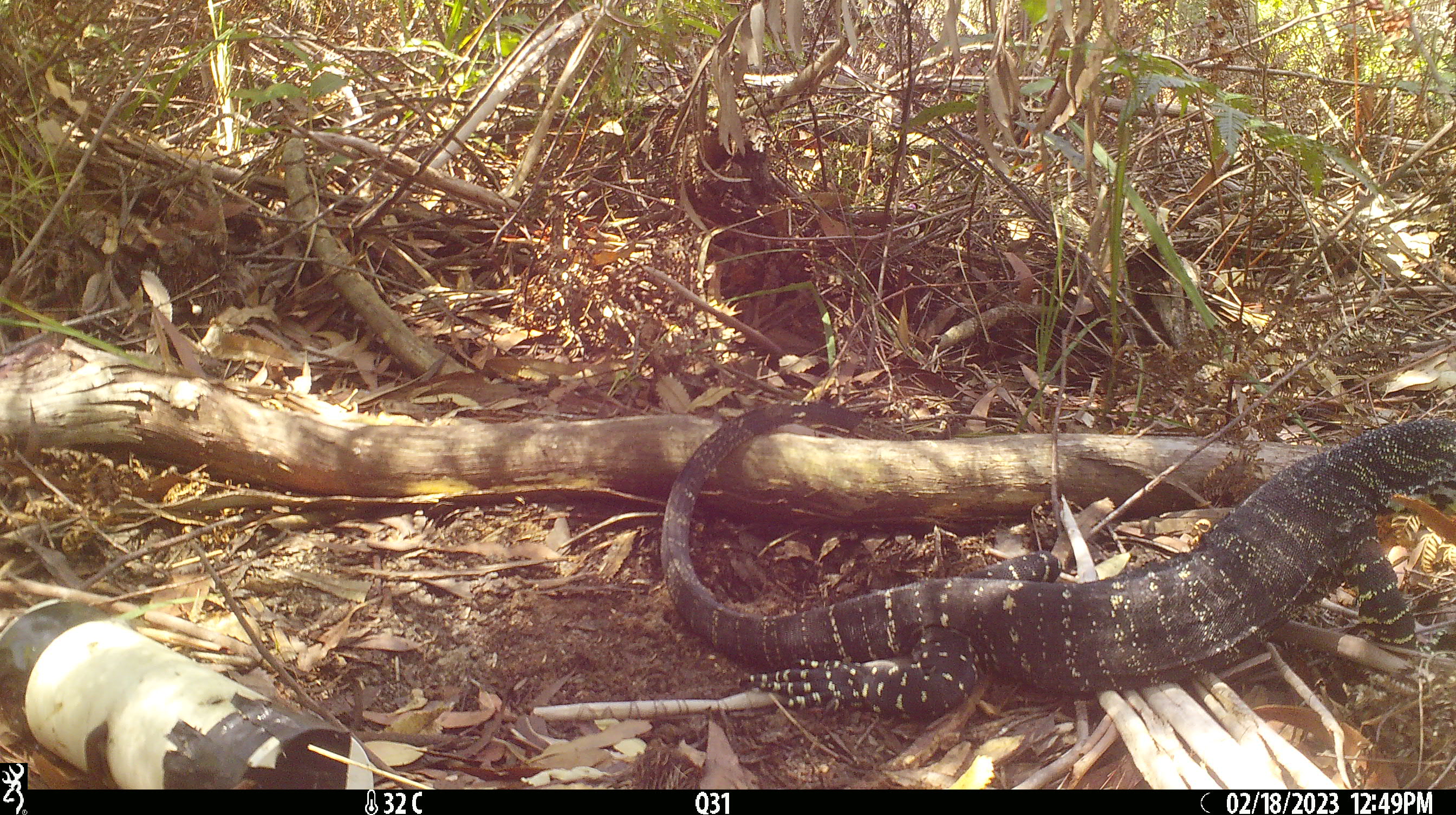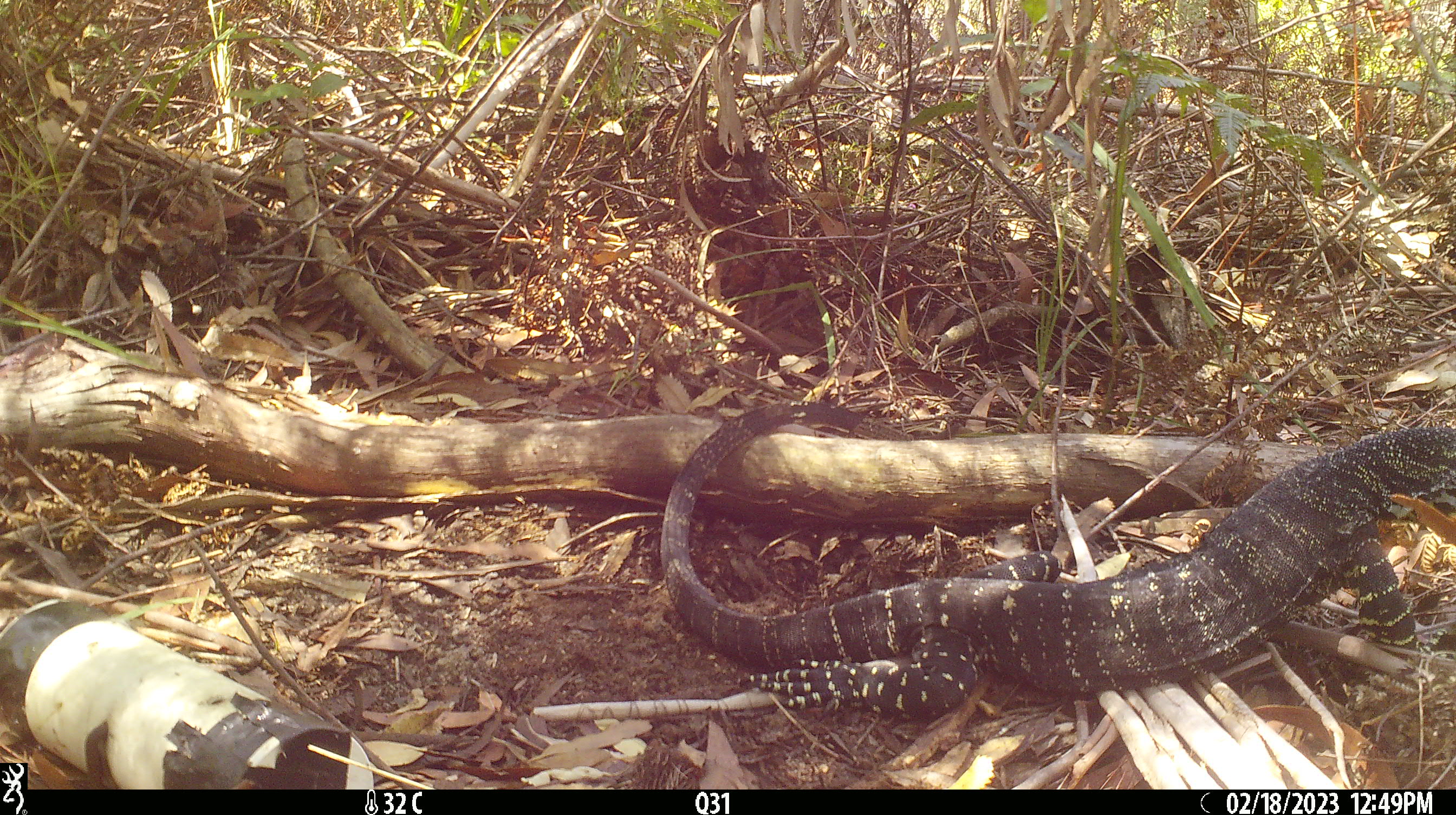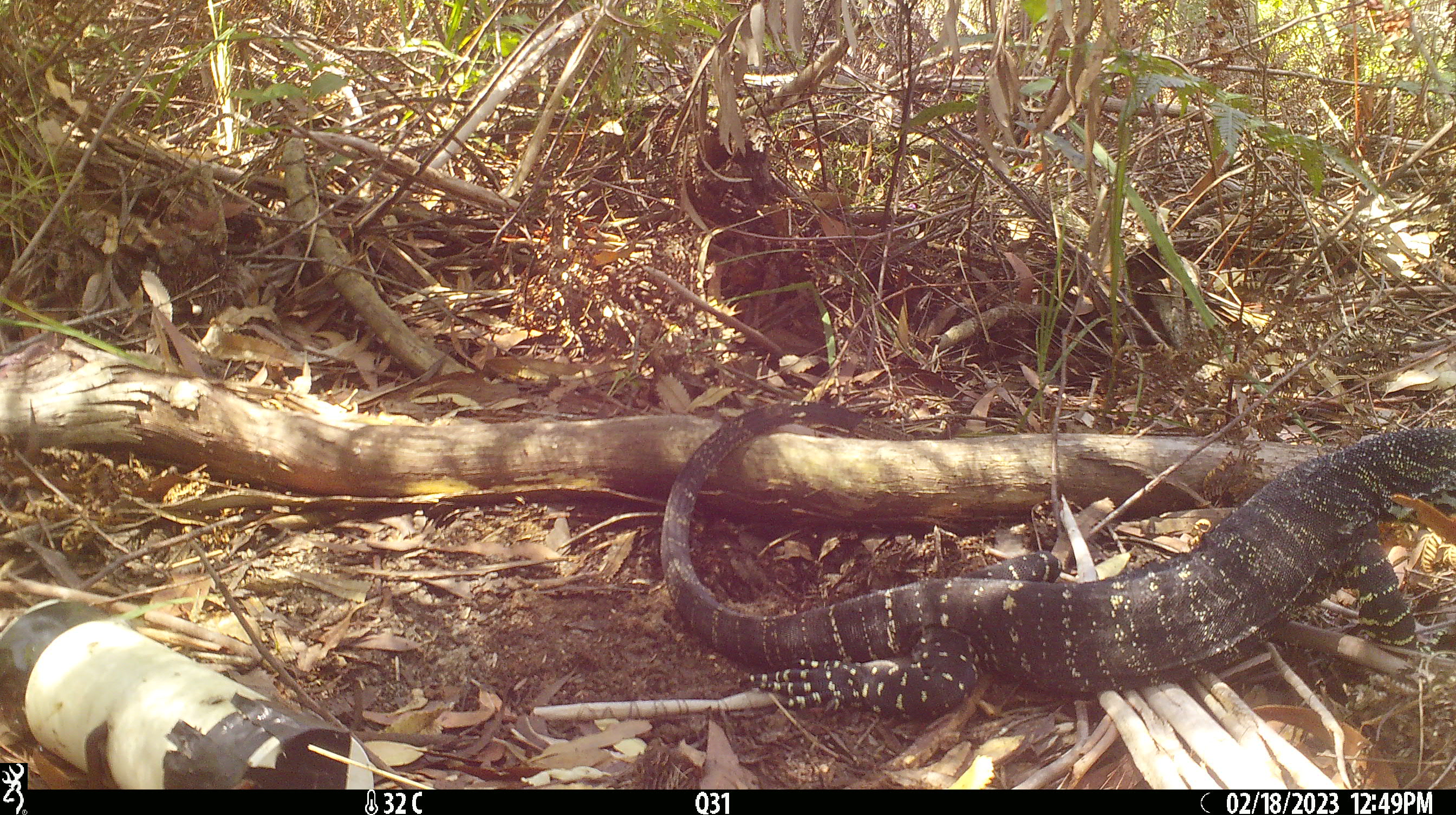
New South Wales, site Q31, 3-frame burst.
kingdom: Animalia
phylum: Chordata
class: Reptilia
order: Squamata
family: Varanidae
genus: Varanus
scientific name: Varanus varius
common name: lace monitor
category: goanna